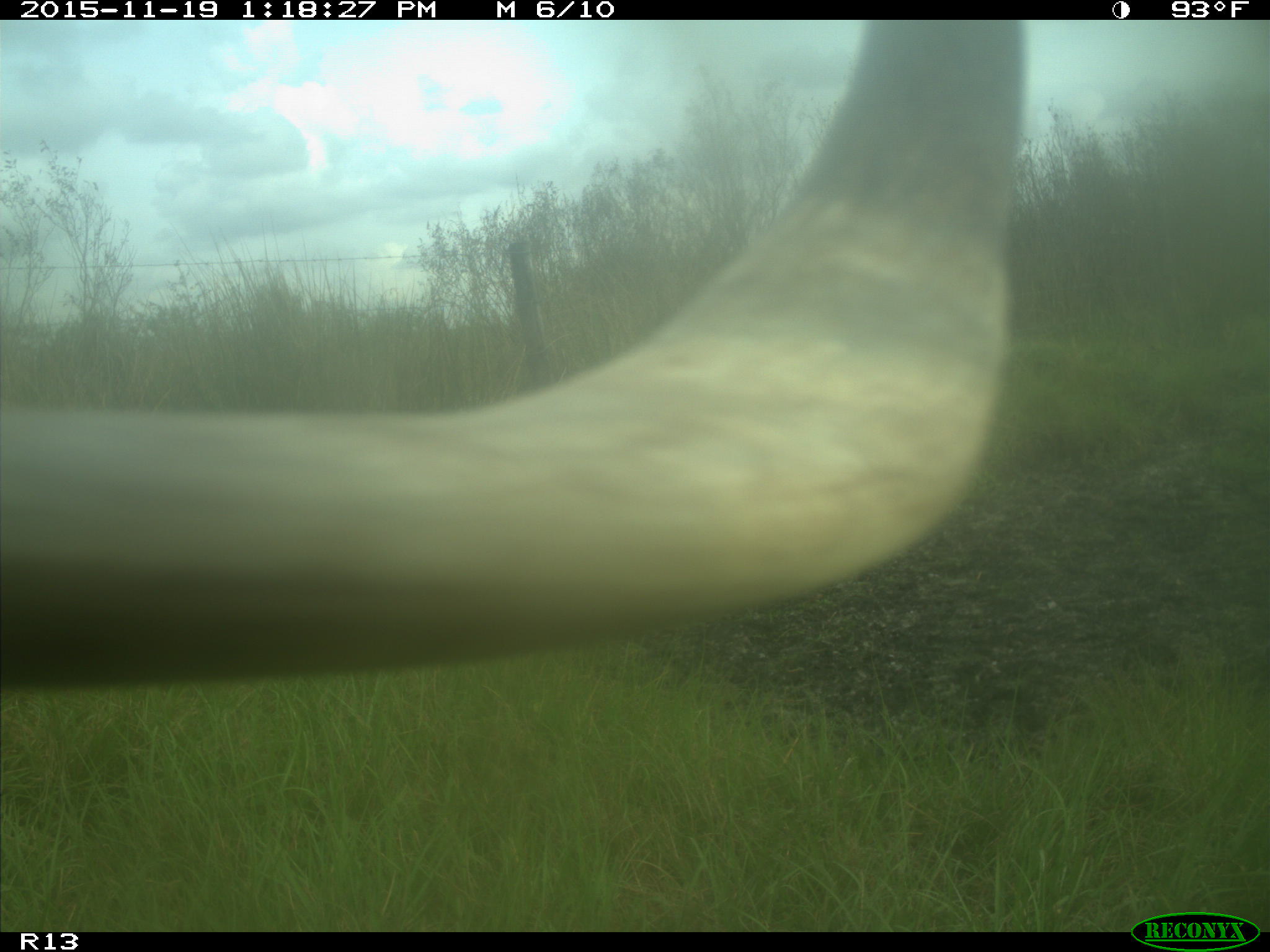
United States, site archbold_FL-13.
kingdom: Animalia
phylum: Chordata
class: Mammalia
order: Artiodactyla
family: Bovidae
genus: Bos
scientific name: Bos taurus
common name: domestic cow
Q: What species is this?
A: Bos taurus (domestic cow).